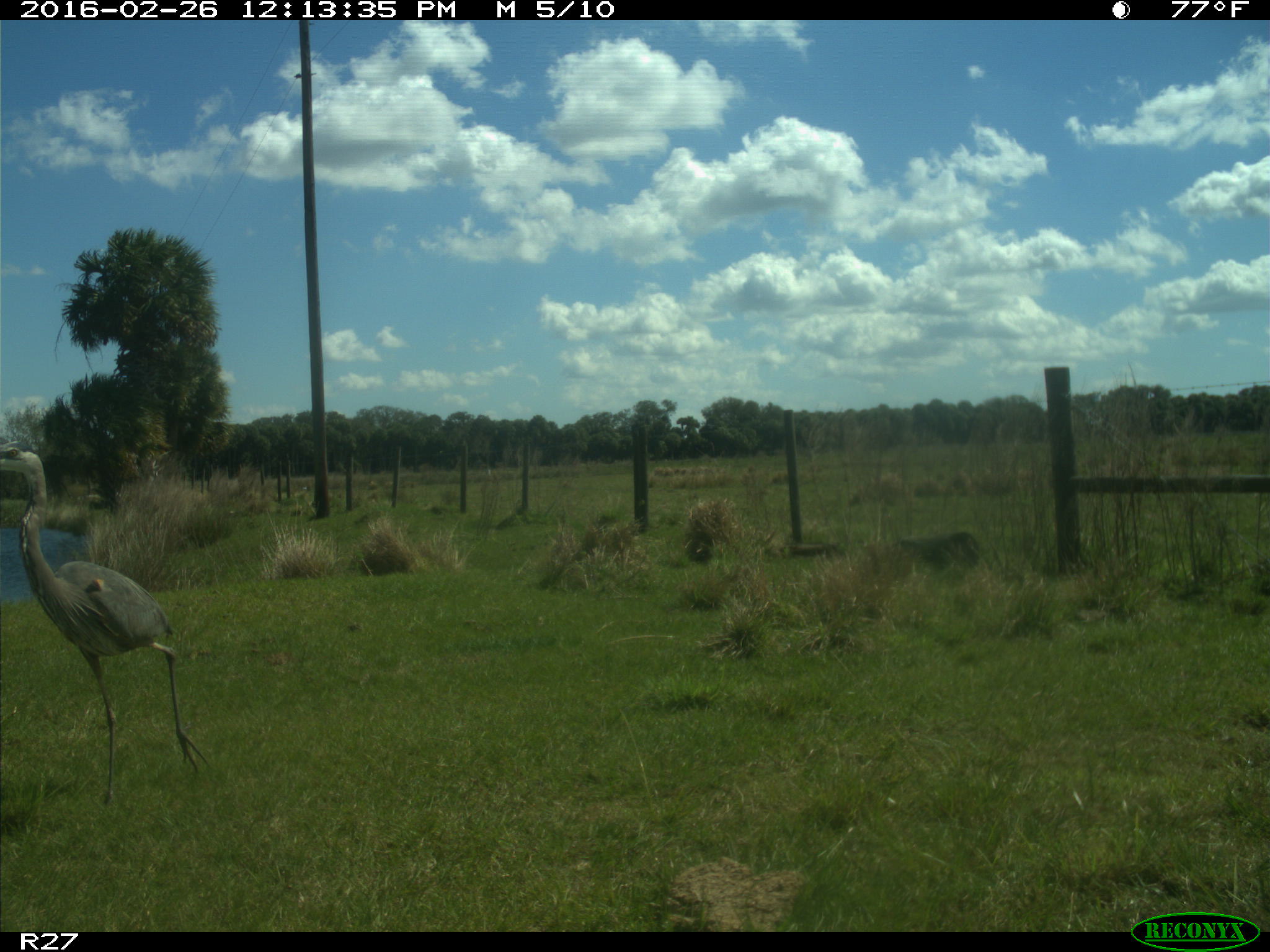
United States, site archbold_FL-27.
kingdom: Animalia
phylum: Chordata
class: Aves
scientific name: Aves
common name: birds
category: unidentified bird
Unidentified bird (birds) (Aves).